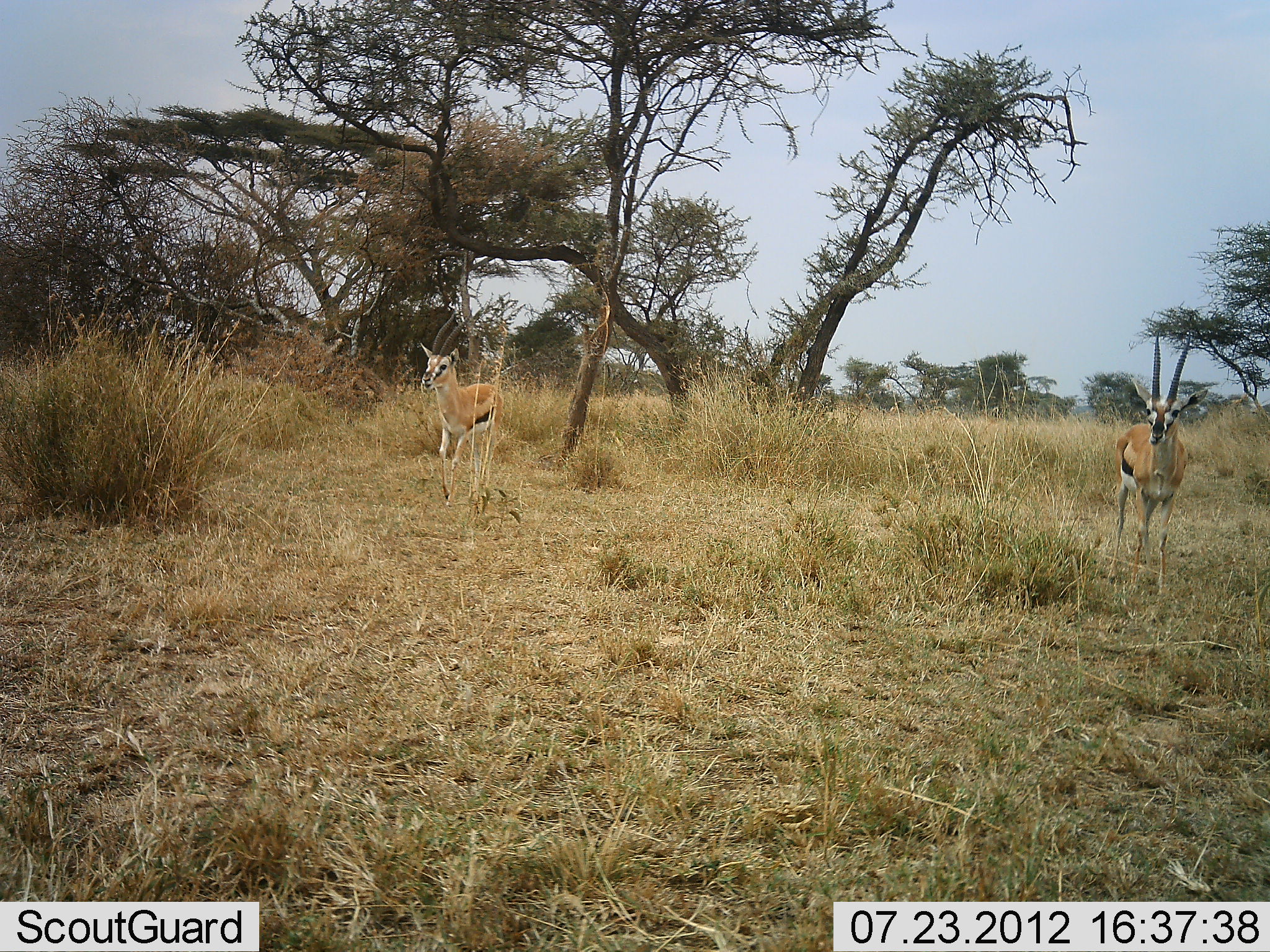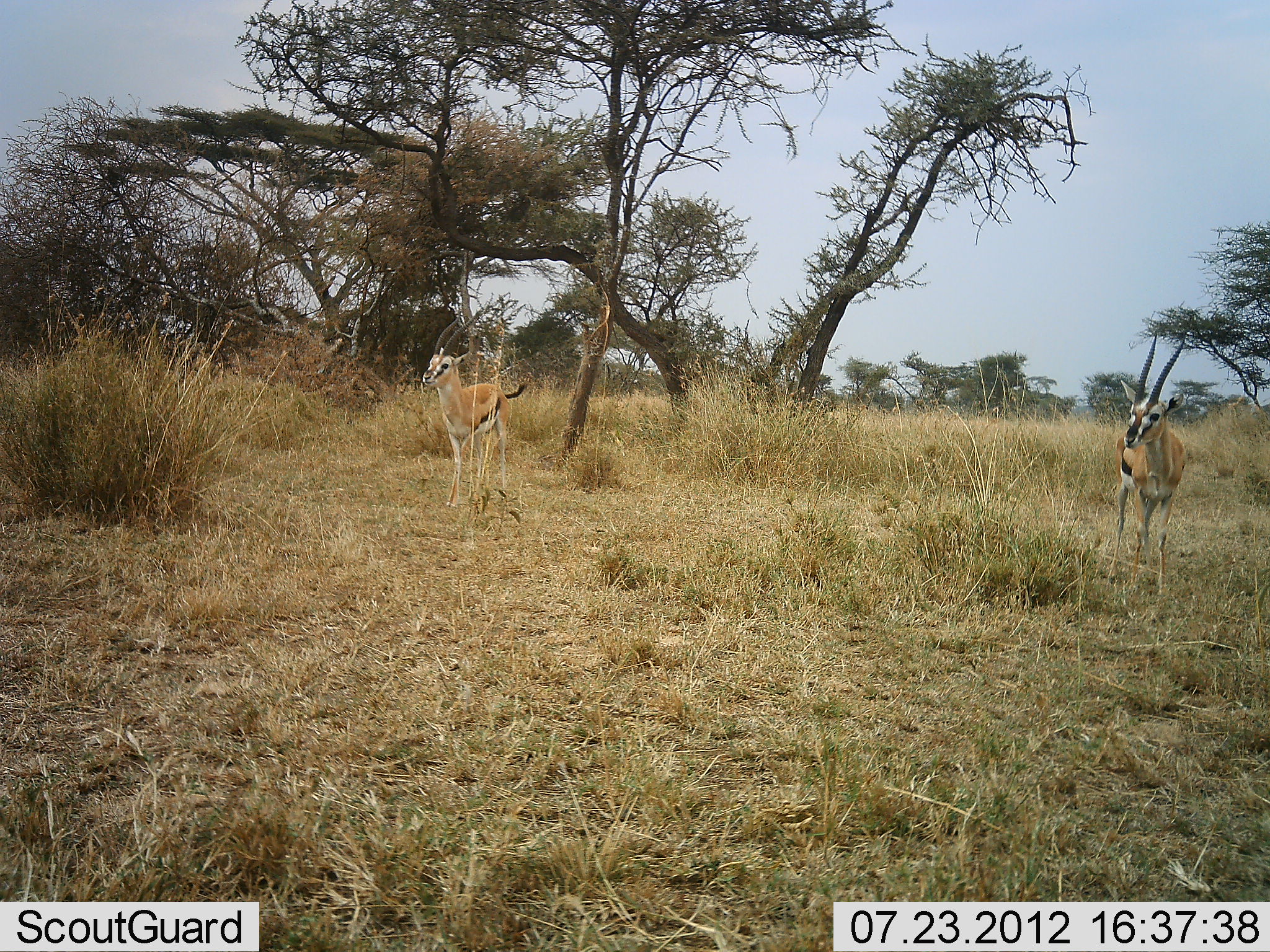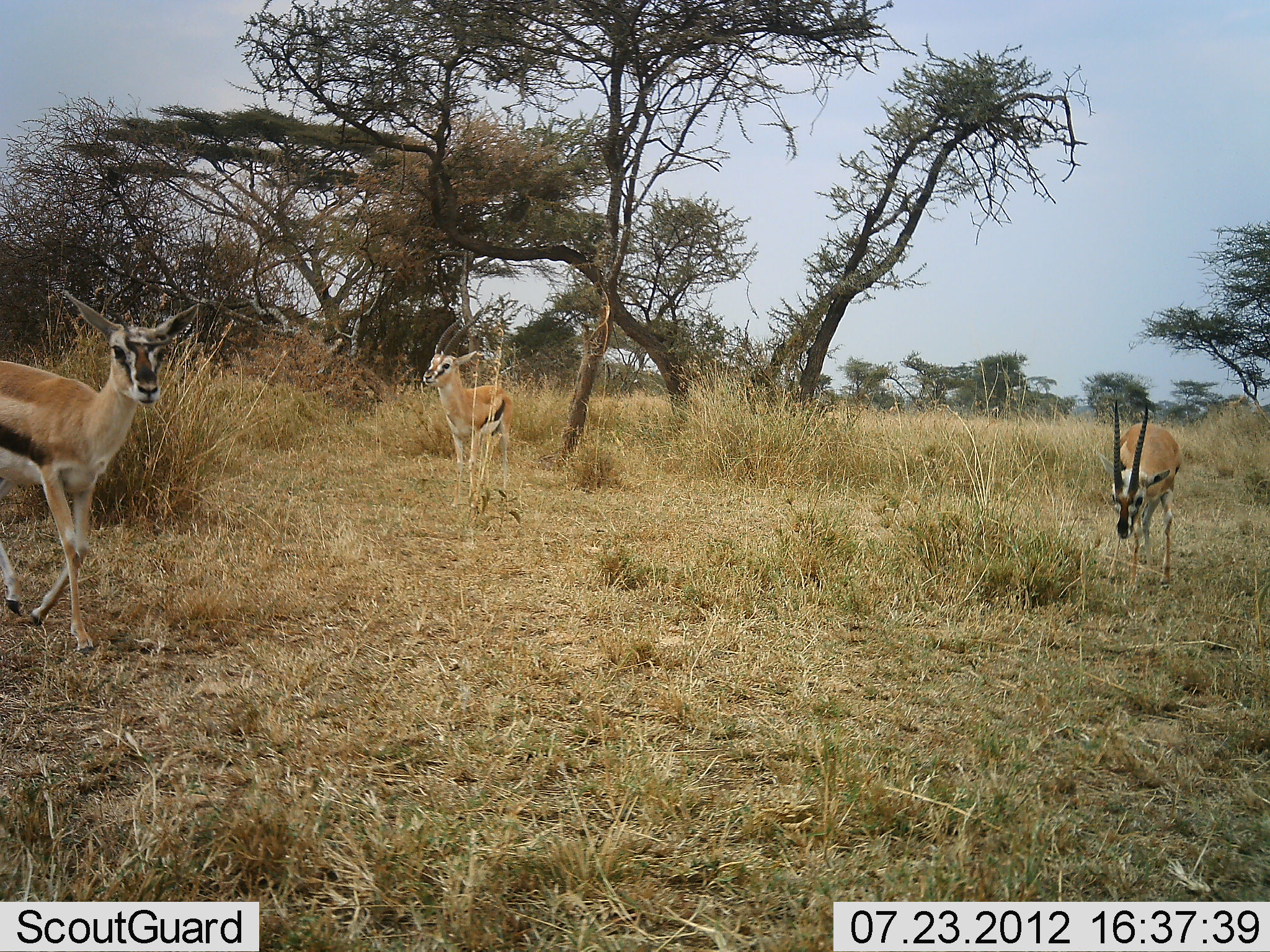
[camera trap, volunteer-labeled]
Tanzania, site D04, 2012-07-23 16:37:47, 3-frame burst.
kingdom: Animalia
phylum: Chordata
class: Mammalia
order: Artiodactyla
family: Bovidae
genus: Eudorcas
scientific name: Eudorcas thomsonii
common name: thomson's gazelle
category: gazellethomsons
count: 3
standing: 90%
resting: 0%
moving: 70%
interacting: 0%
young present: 0%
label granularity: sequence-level